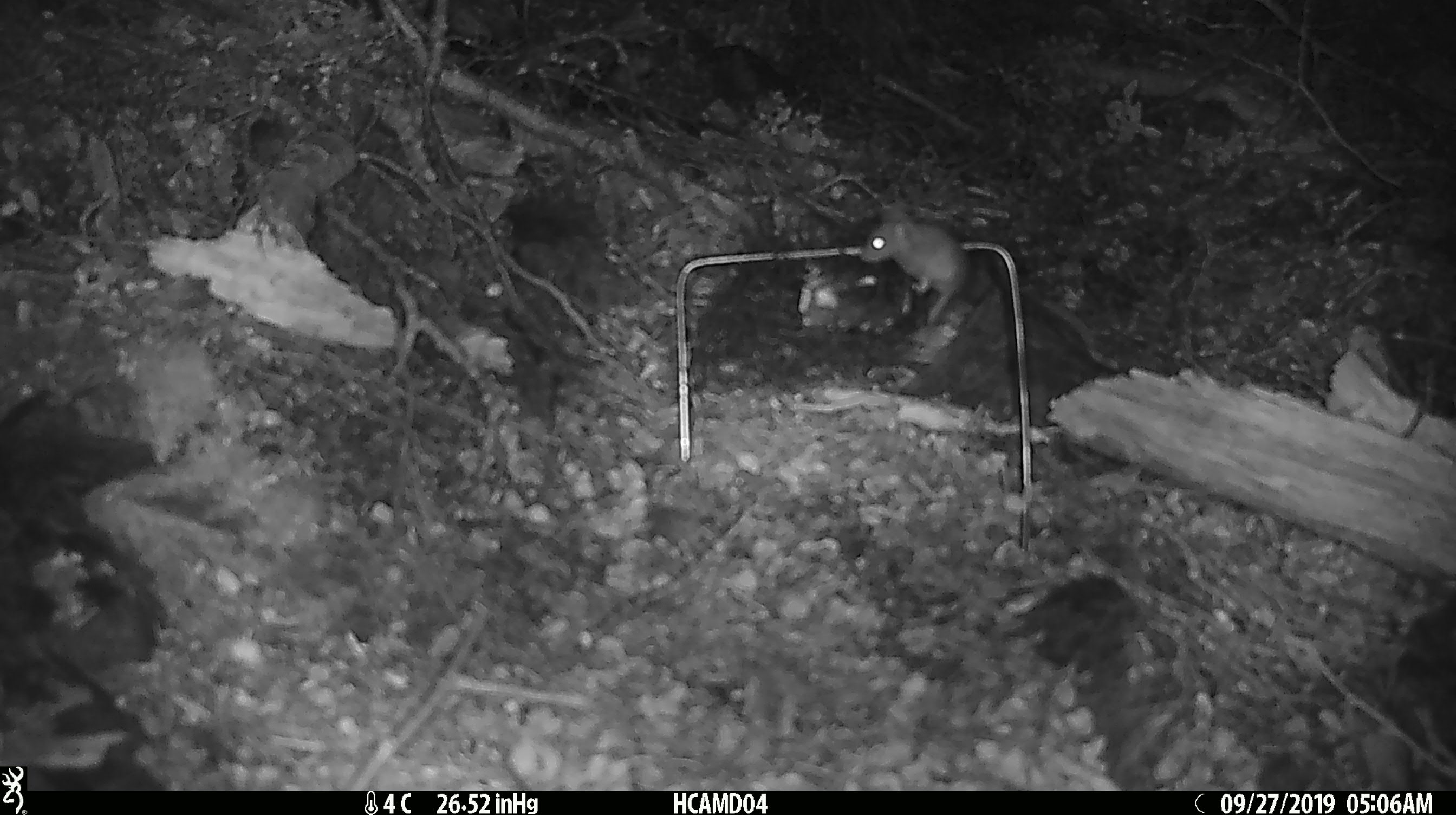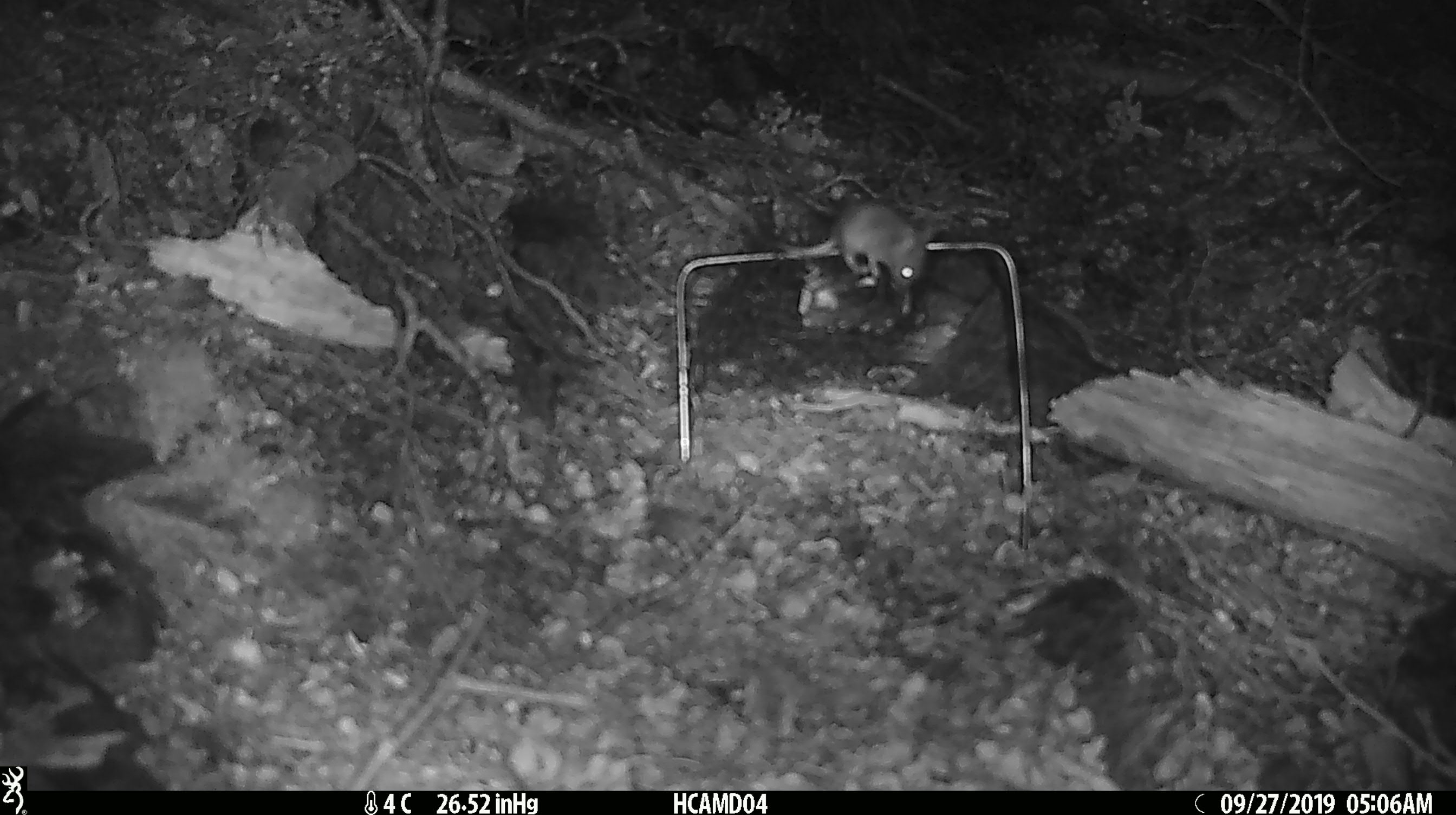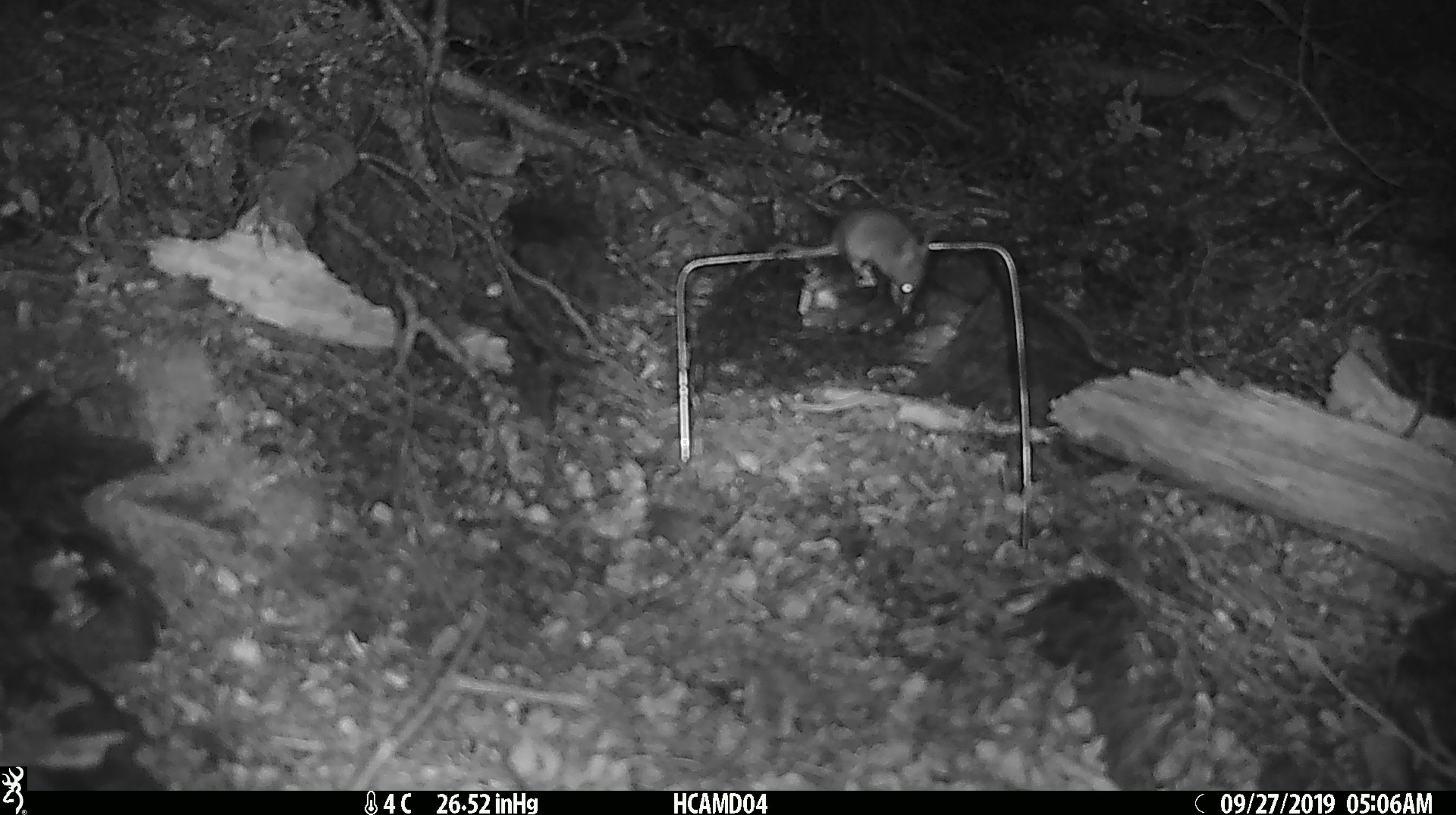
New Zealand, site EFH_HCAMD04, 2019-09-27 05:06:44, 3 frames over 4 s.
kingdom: Animalia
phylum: Chordata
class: Mammalia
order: Rodentia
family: Muridae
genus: Mus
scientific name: Mus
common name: mouse